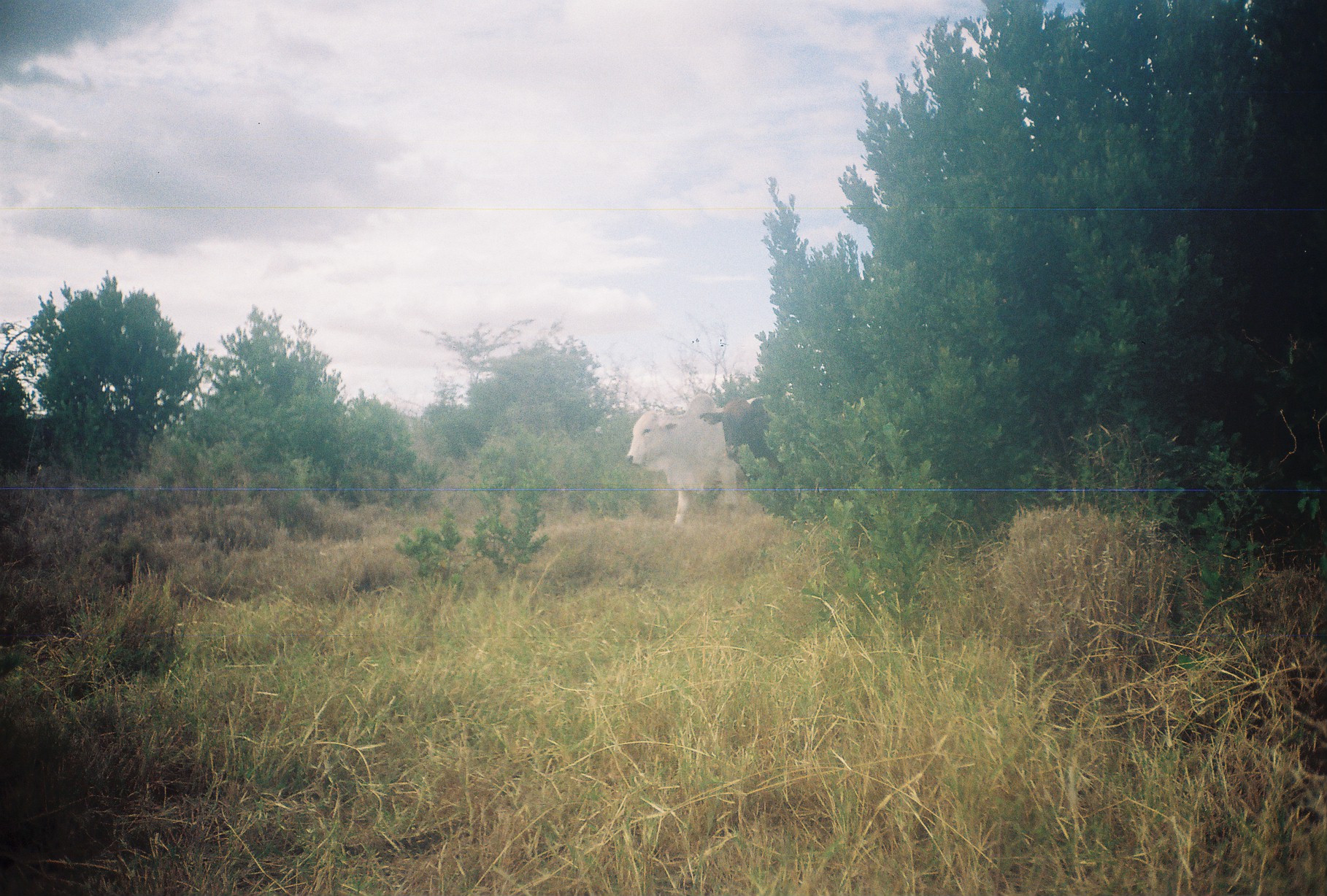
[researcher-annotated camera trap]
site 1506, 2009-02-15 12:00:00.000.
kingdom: Animalia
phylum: Chordata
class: Mammalia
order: Artiodactyla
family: Bovidae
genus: Bos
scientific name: Bos taurus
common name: domestic cattle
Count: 2.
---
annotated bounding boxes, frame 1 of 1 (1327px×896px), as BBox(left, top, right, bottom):
bos taurus: BBox(625, 396, 744, 535); BBox(699, 396, 790, 477)